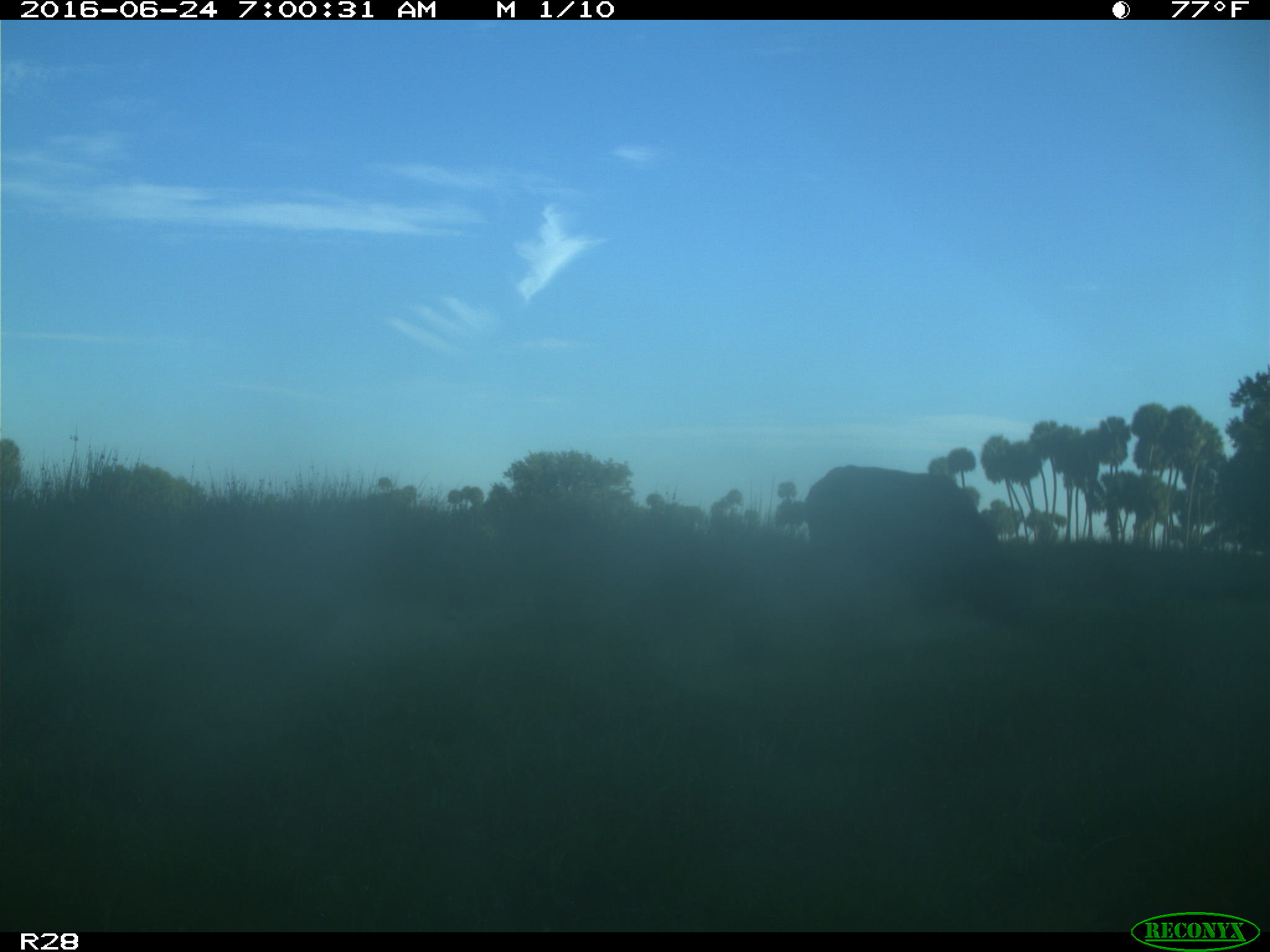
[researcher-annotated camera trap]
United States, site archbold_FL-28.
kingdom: Animalia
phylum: Chordata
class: Mammalia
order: Artiodactyla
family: Bovidae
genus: Bos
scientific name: Bos taurus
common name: domestic cow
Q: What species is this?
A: Bos taurus (domestic cow).